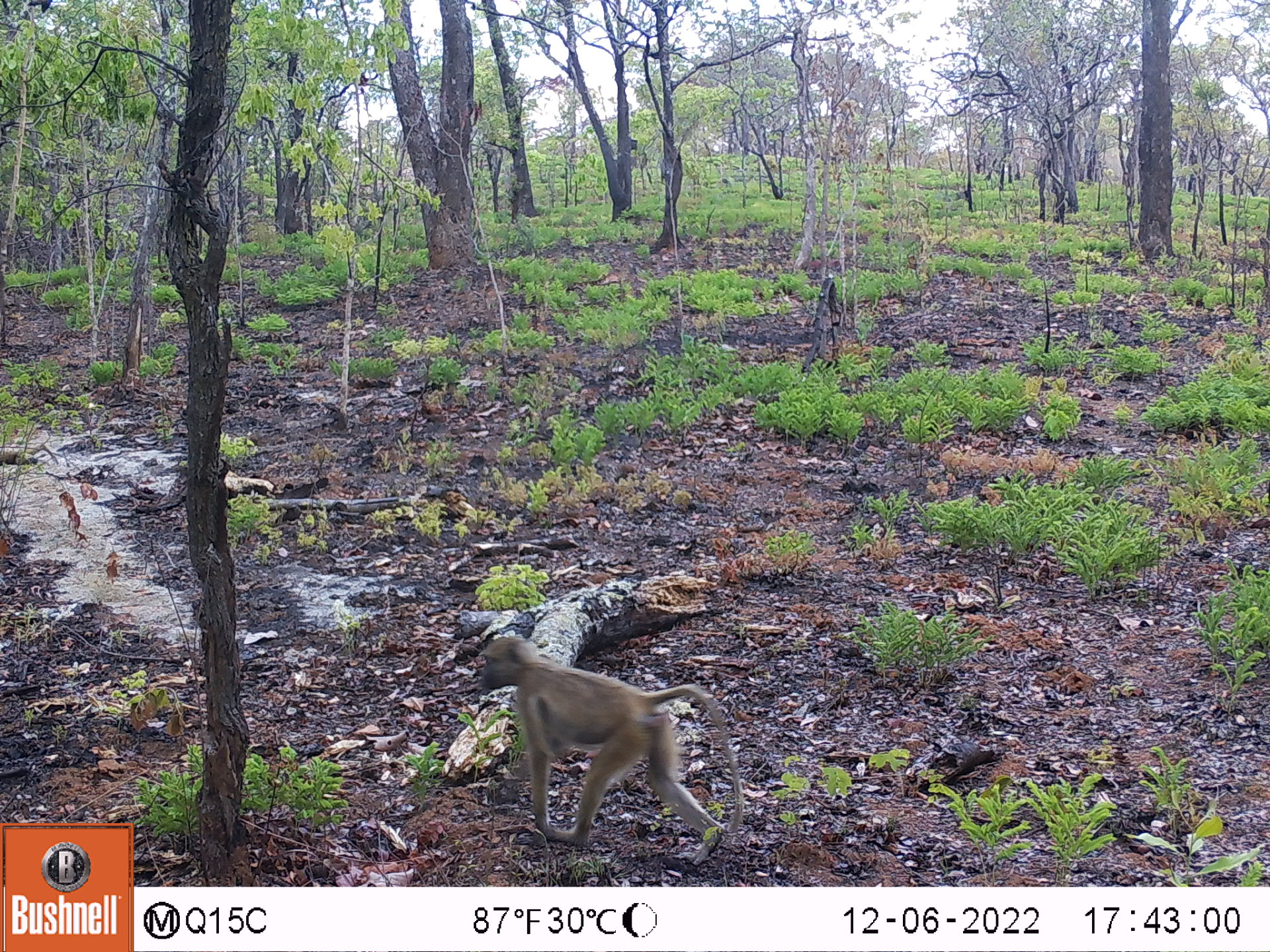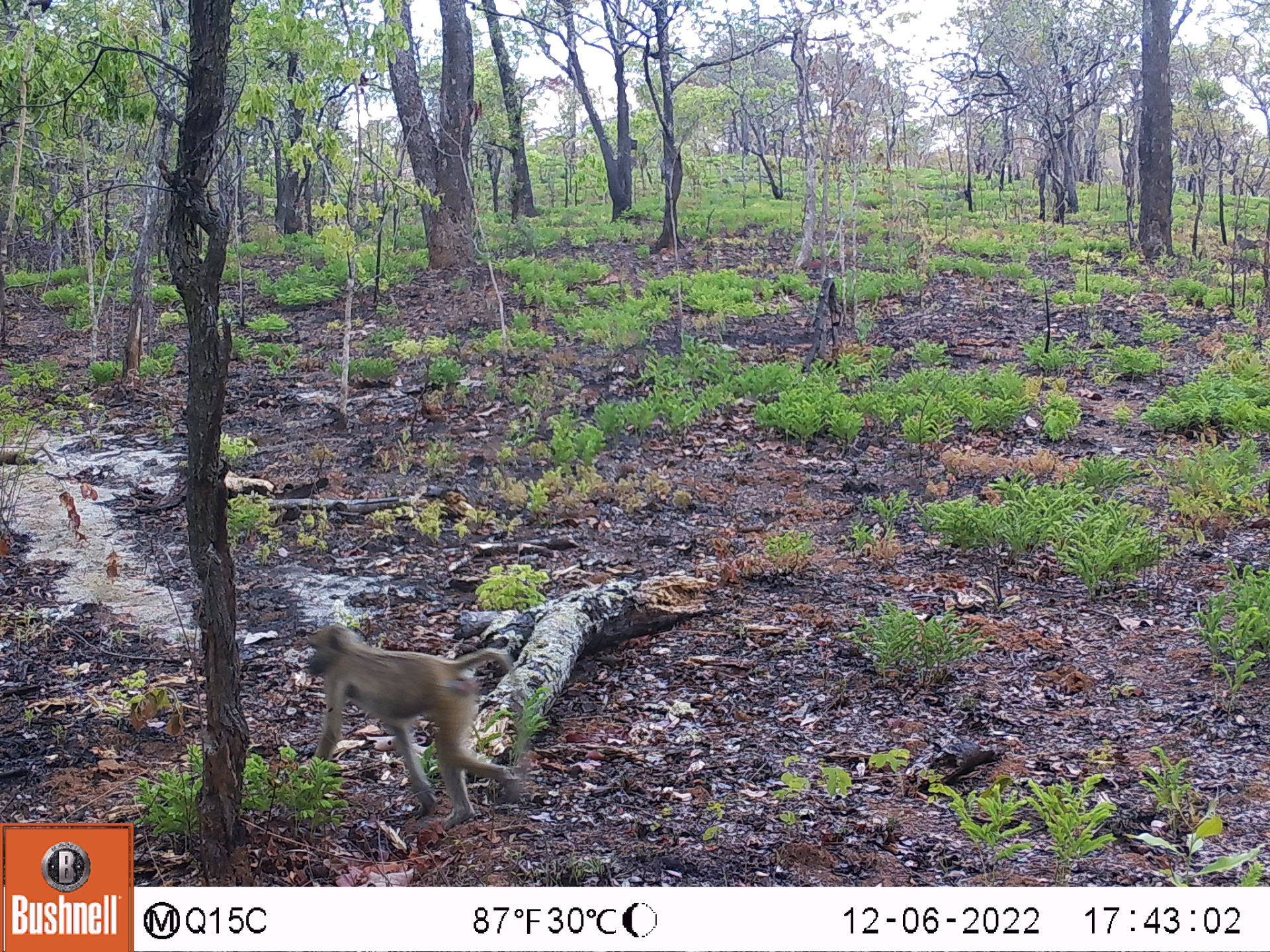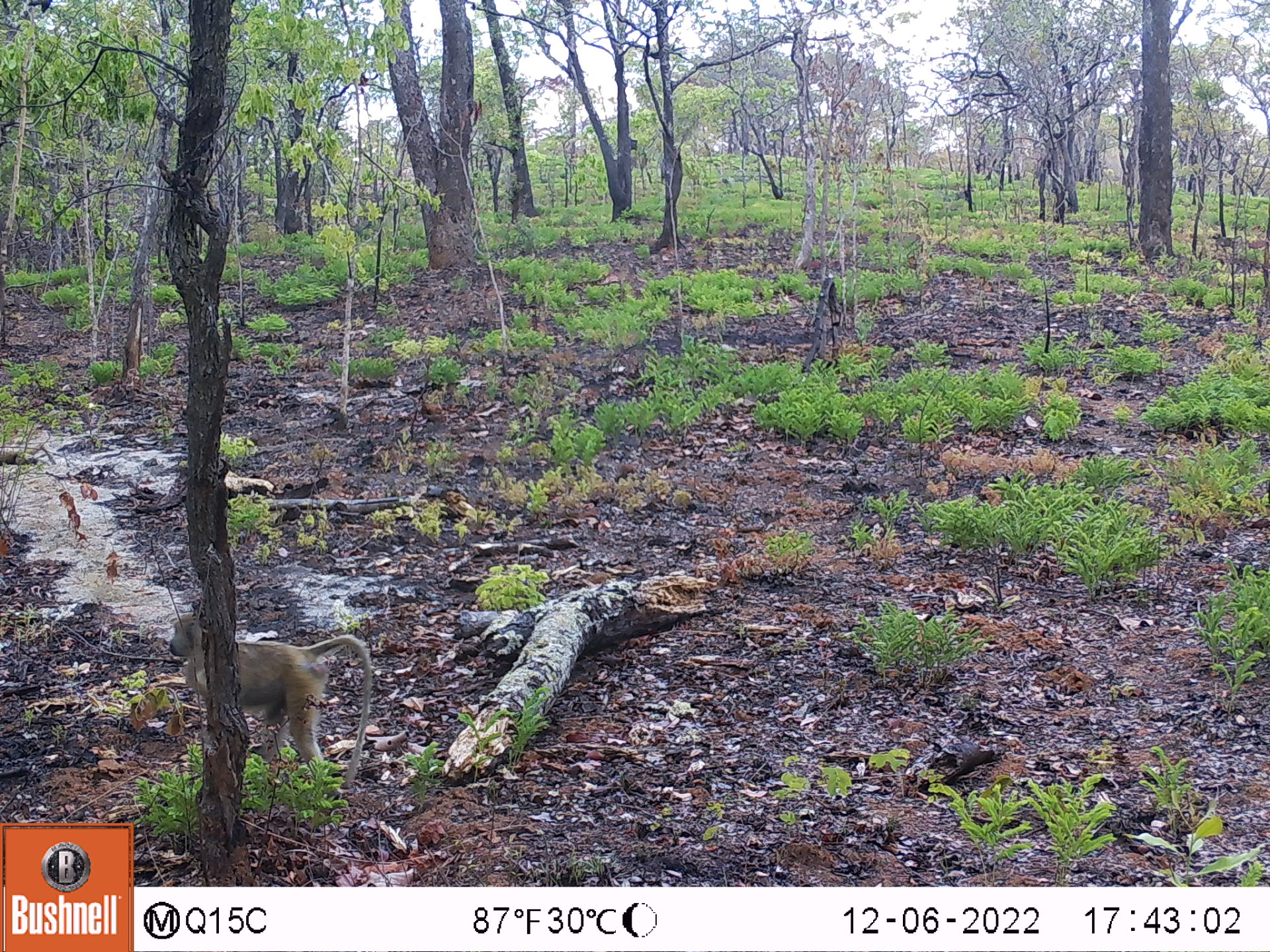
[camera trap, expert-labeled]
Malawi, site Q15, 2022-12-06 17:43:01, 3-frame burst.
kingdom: Animalia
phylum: Chordata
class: Mammalia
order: Primates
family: Cercopithecidae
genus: Papio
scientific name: Papio cynocephalus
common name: yellow baboon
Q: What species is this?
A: Yellow baboon (Papio cynocephalus).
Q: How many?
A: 1.